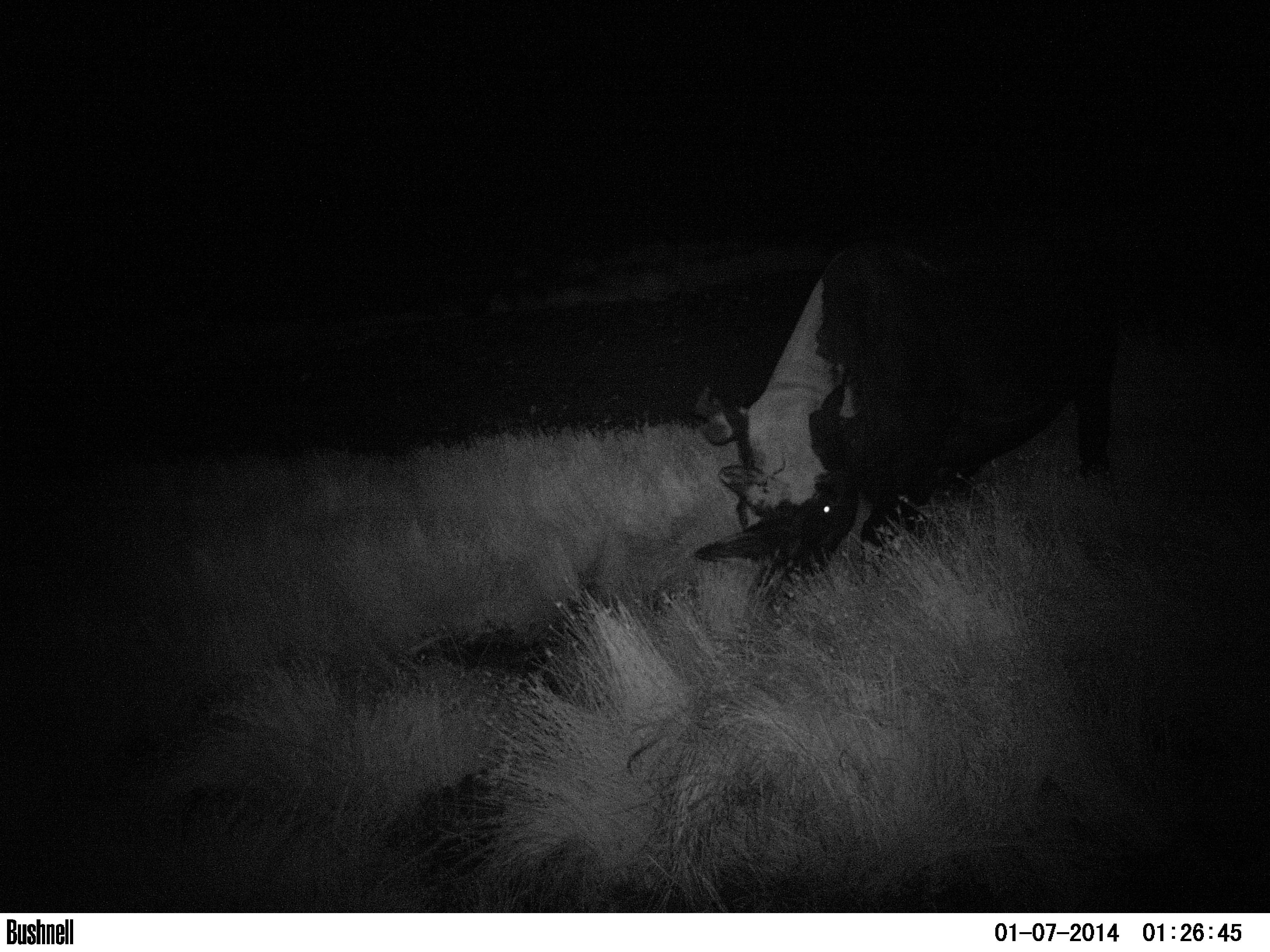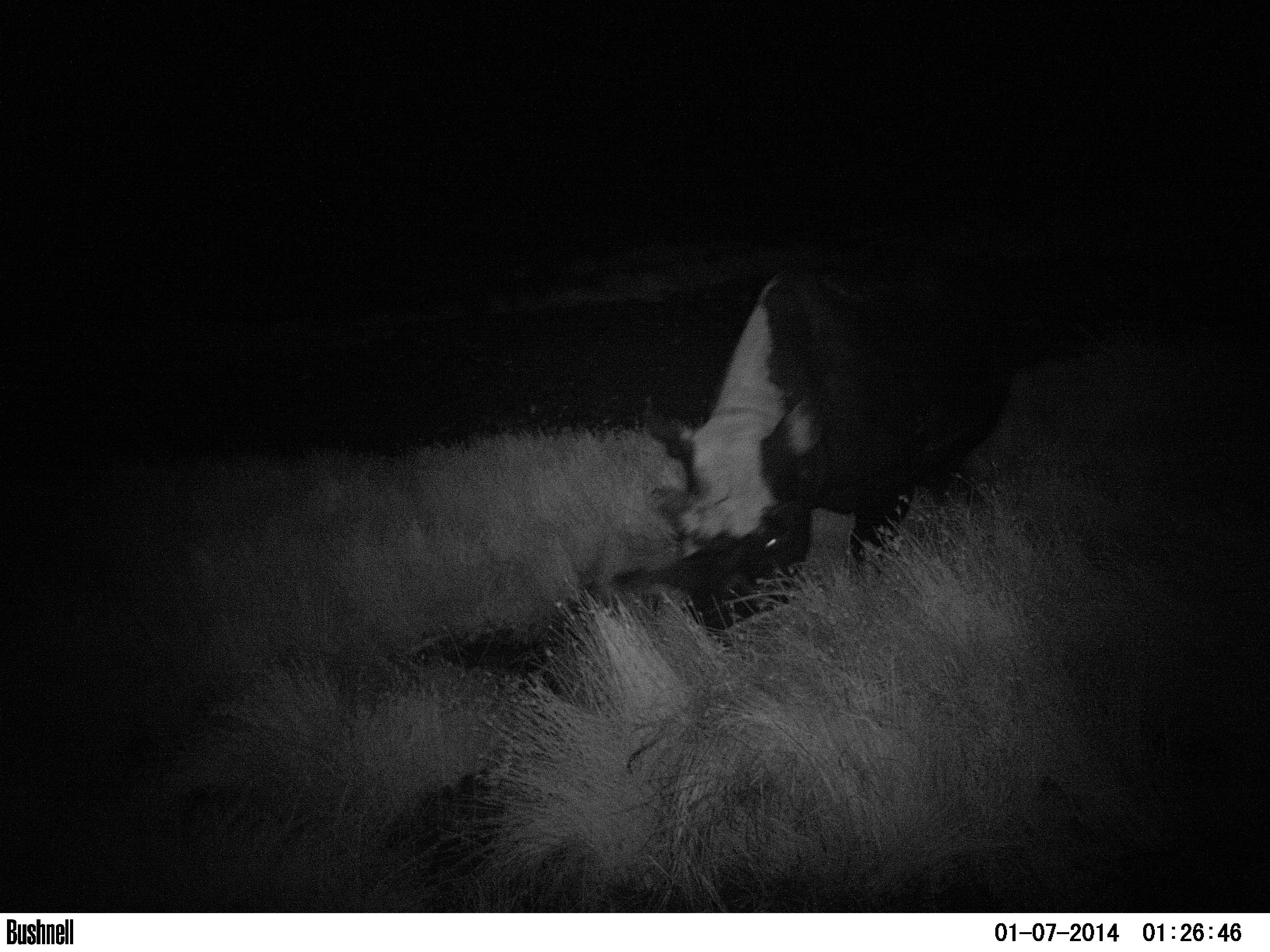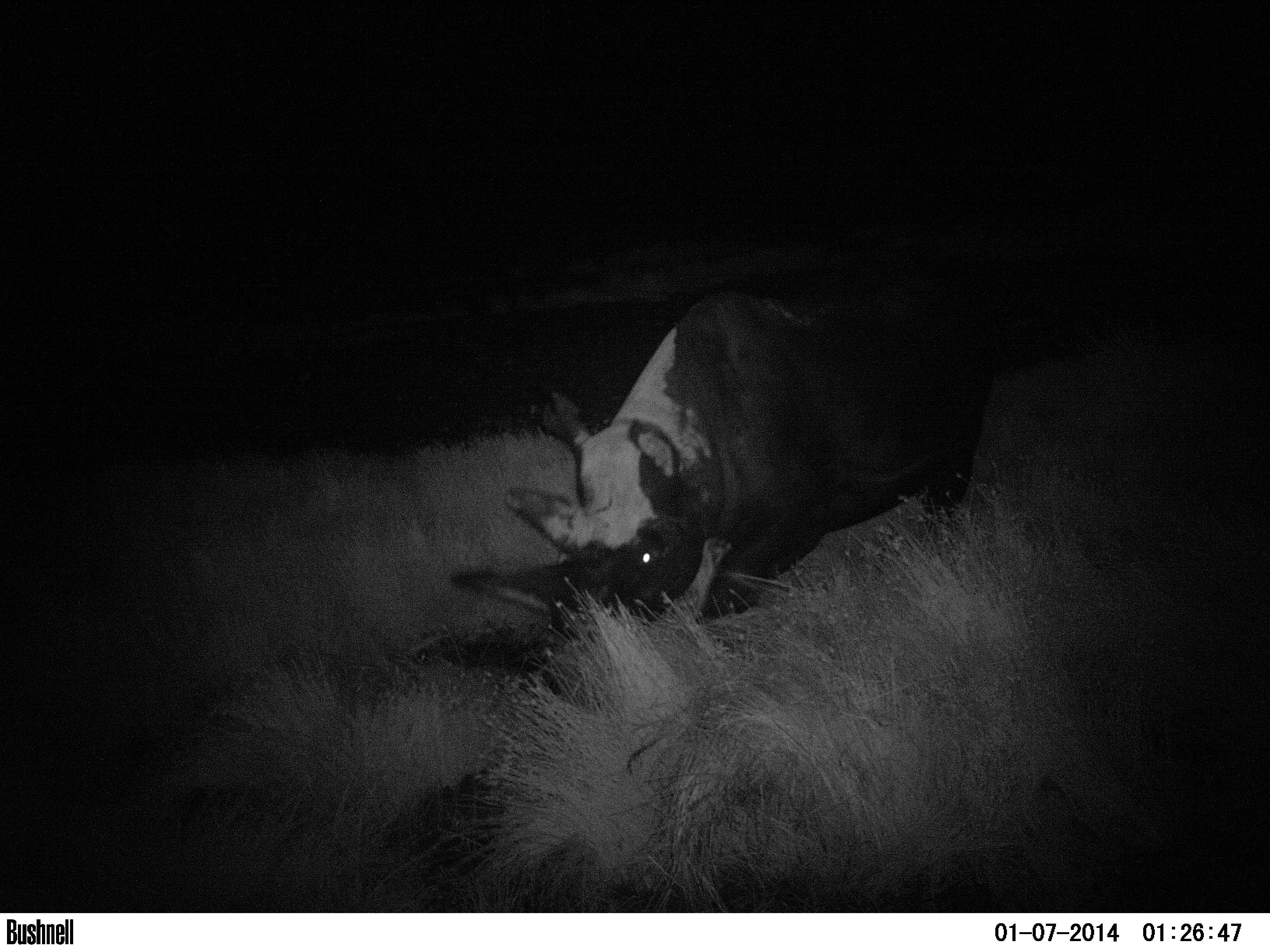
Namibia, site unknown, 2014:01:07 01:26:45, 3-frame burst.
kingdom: Animalia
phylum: Chordata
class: Mammalia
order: Perissodactyla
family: Rhinocerotidae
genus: Diceros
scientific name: Diceros bicornis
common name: black rhinoceros